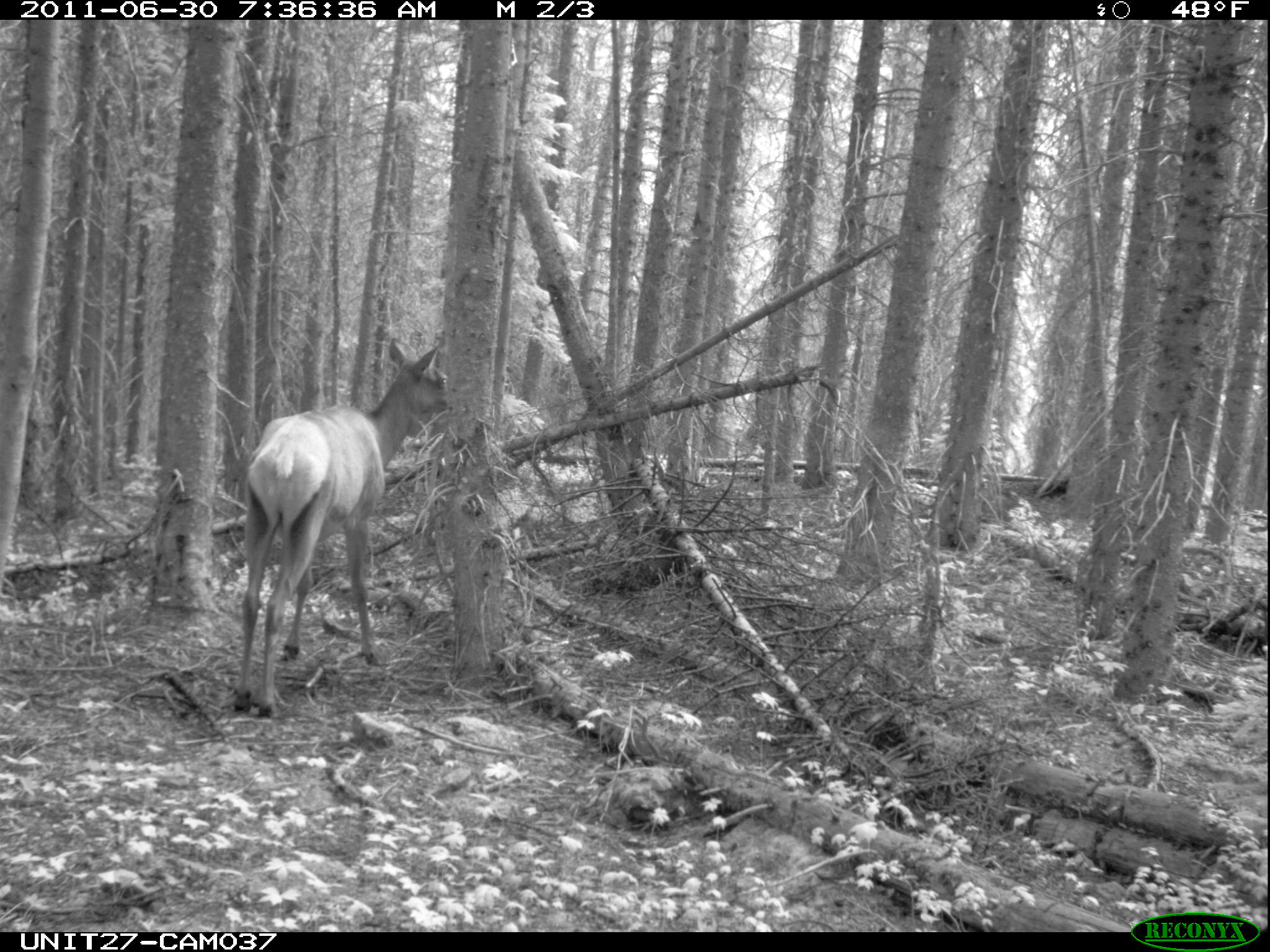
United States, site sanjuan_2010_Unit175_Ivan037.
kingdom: Animalia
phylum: Chordata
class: Mammalia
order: Artiodactyla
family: Cervidae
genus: Cervus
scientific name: Cervus elaphus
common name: red deer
Cervus elaphus (red deer).